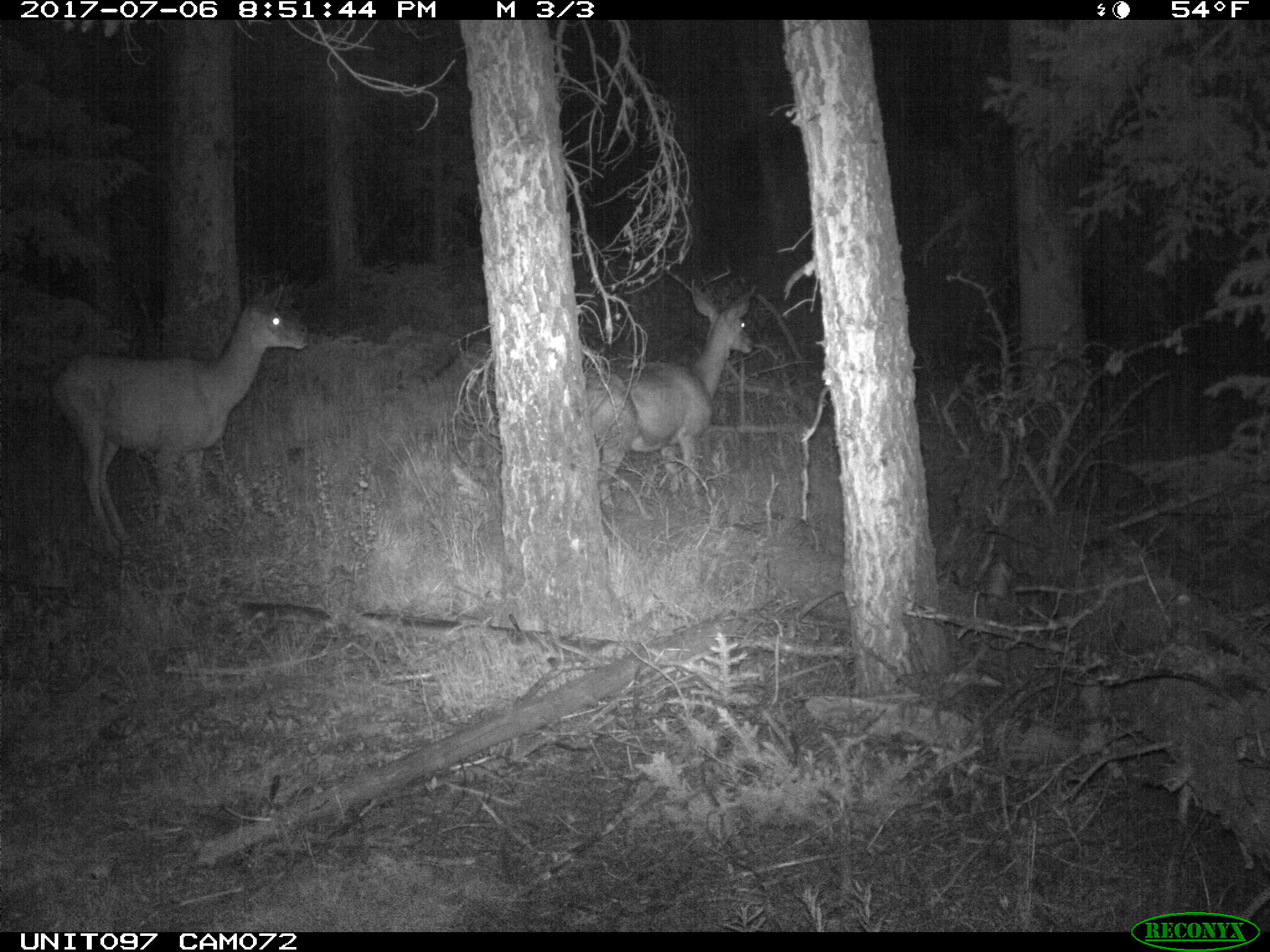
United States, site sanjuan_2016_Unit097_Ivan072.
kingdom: Animalia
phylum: Chordata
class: Mammalia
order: Artiodactyla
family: Cervidae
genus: Odocoileus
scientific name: Odocoileus hemionus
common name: mule deer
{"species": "Odocoileus hemionus (mule deer)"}